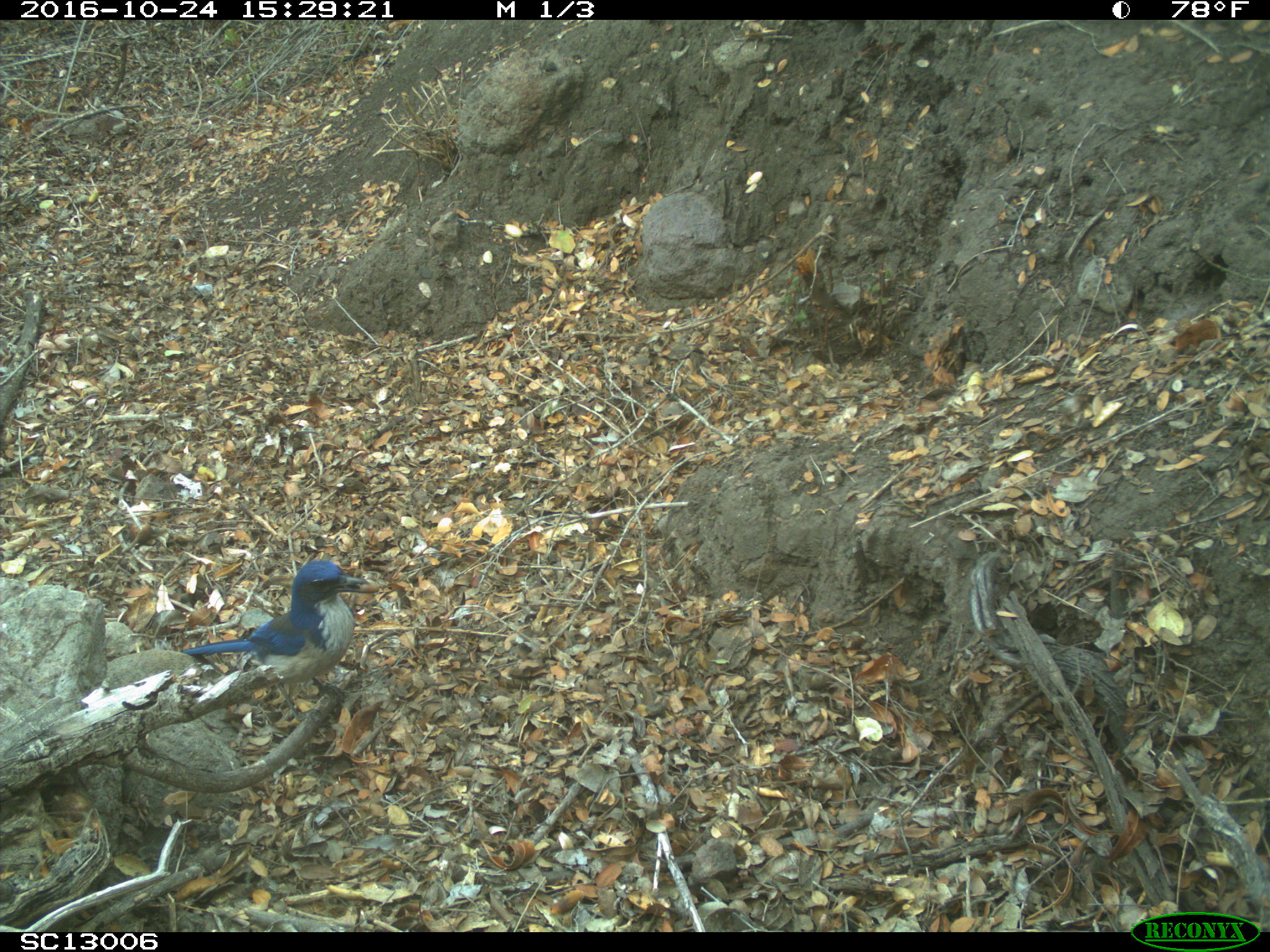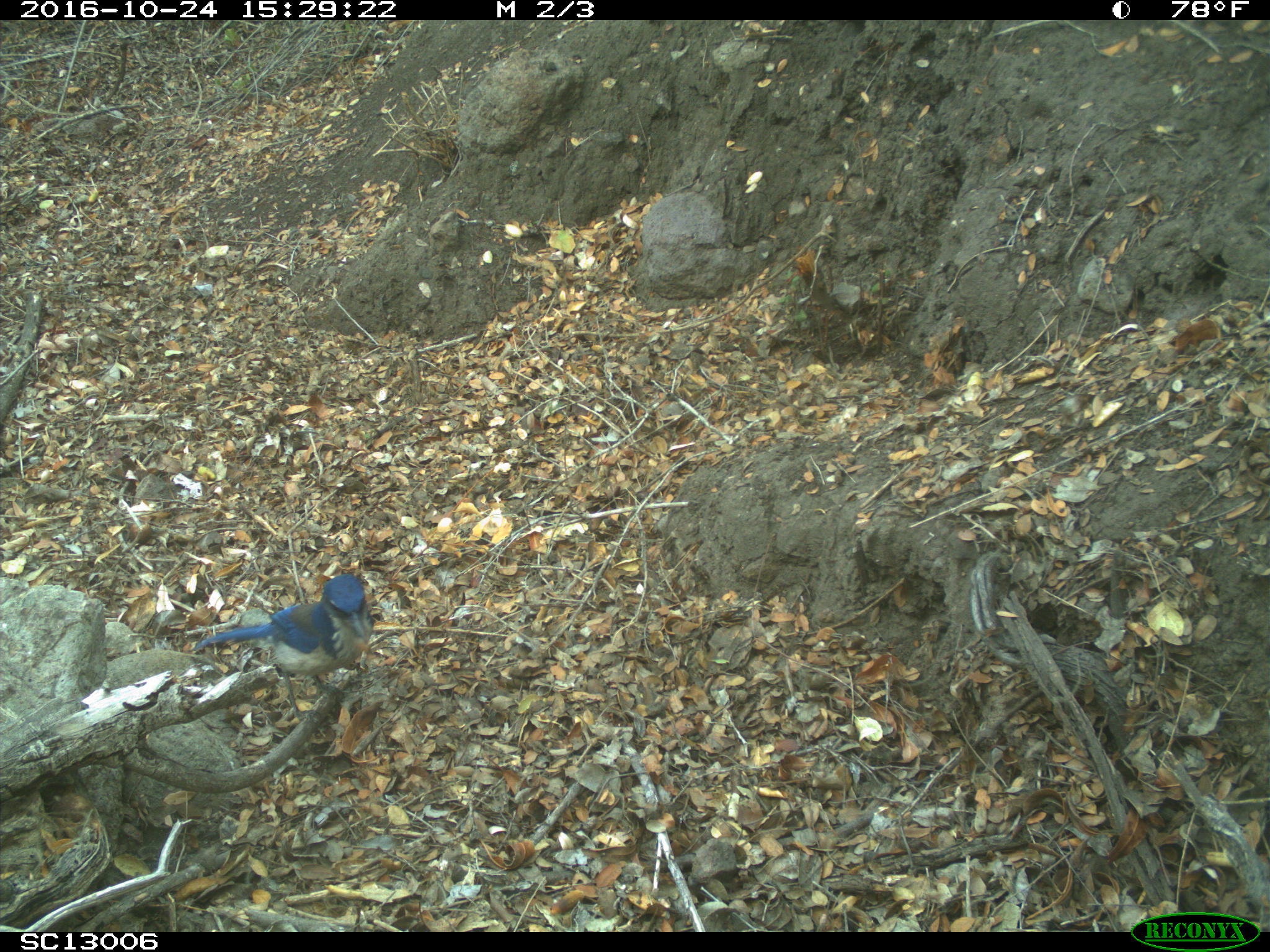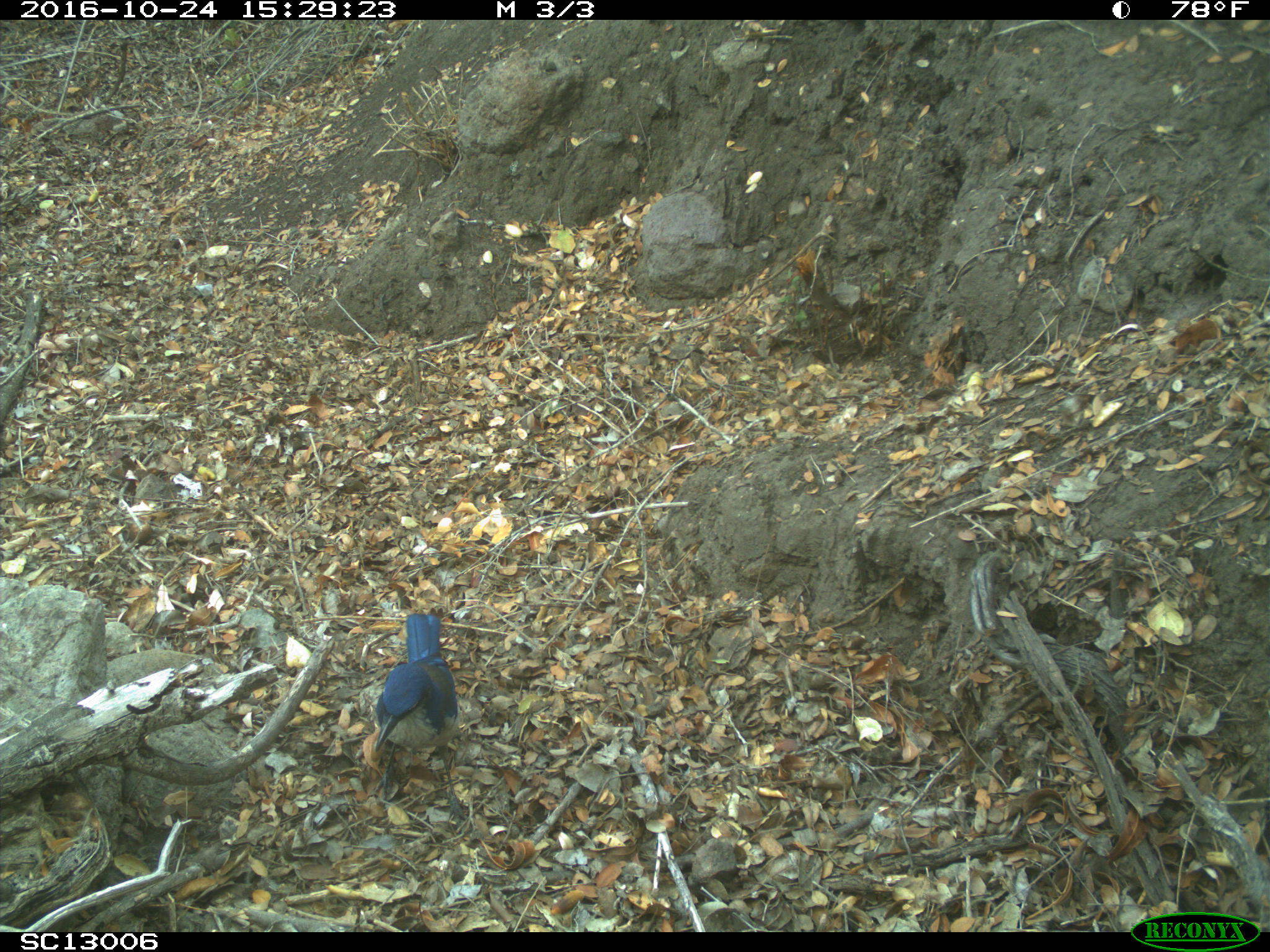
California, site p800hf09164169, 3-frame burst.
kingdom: Animalia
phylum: Chordata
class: Aves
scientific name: Aves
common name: bird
Bird (Aves).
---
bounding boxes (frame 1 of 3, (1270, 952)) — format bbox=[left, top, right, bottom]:
bird: bbox=[183, 559, 380, 732]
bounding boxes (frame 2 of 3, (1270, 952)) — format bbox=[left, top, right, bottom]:
bird: bbox=[193, 573, 374, 725]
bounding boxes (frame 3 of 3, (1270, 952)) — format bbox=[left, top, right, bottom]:
bird: bbox=[372, 611, 482, 837]